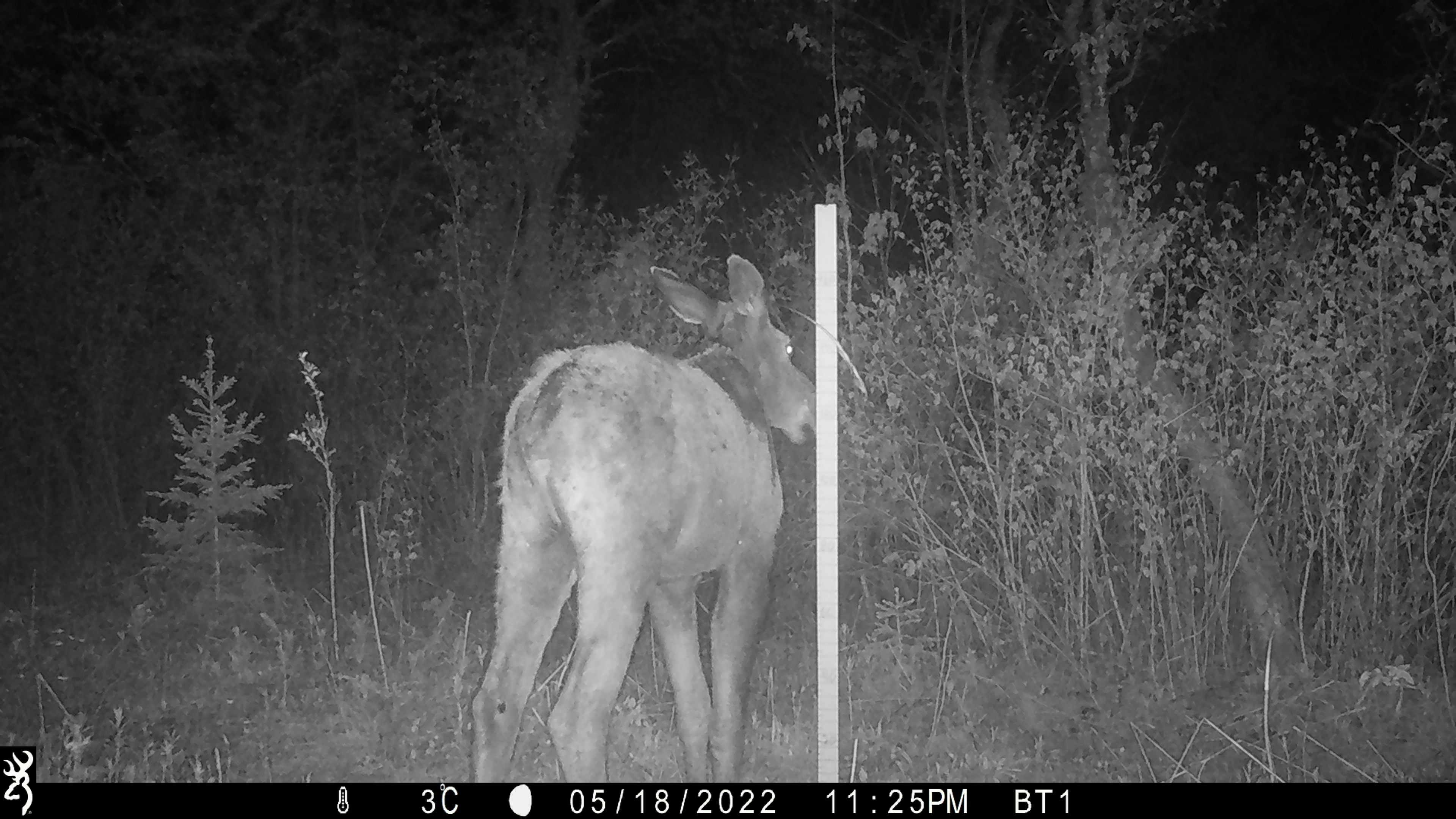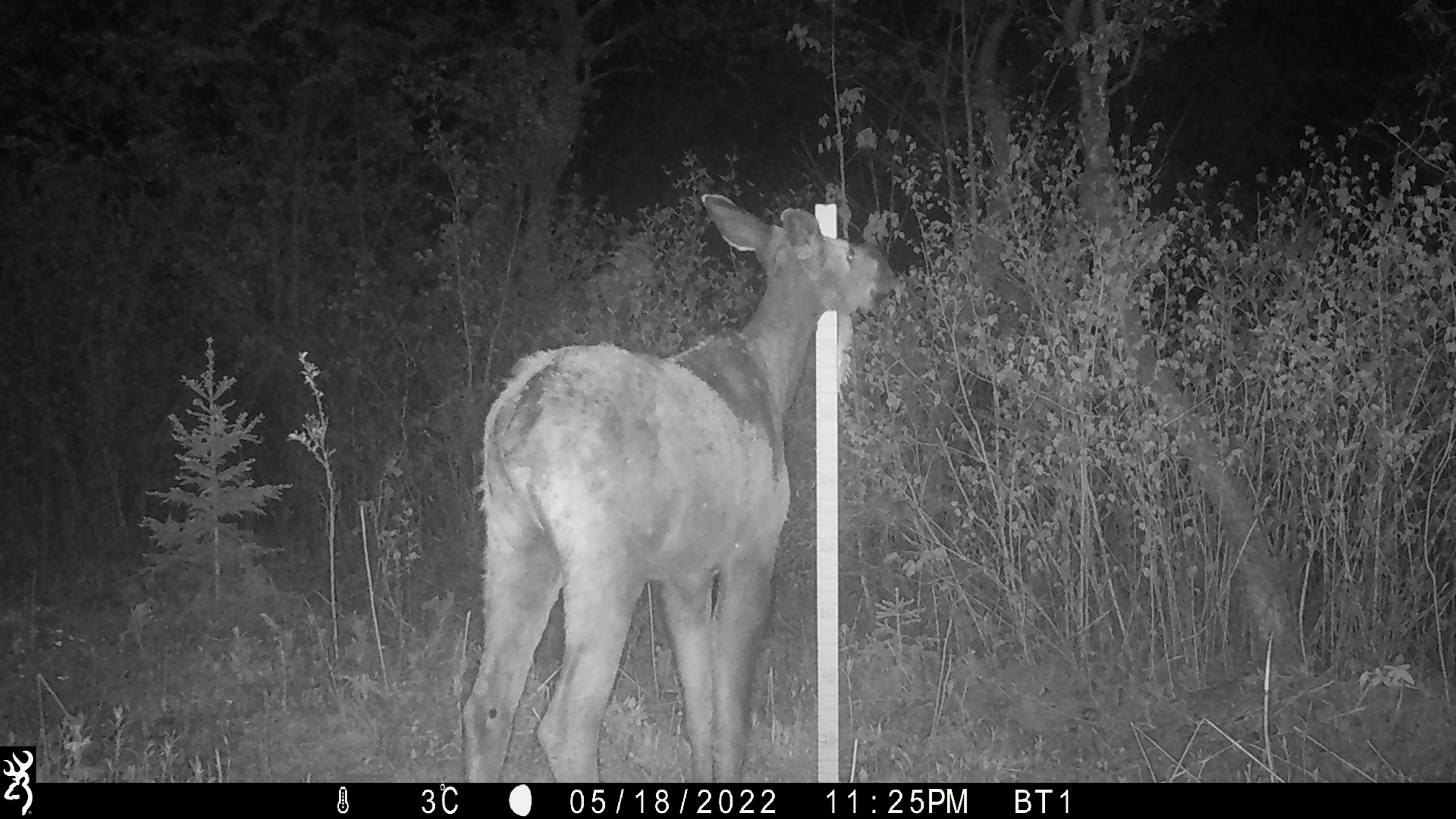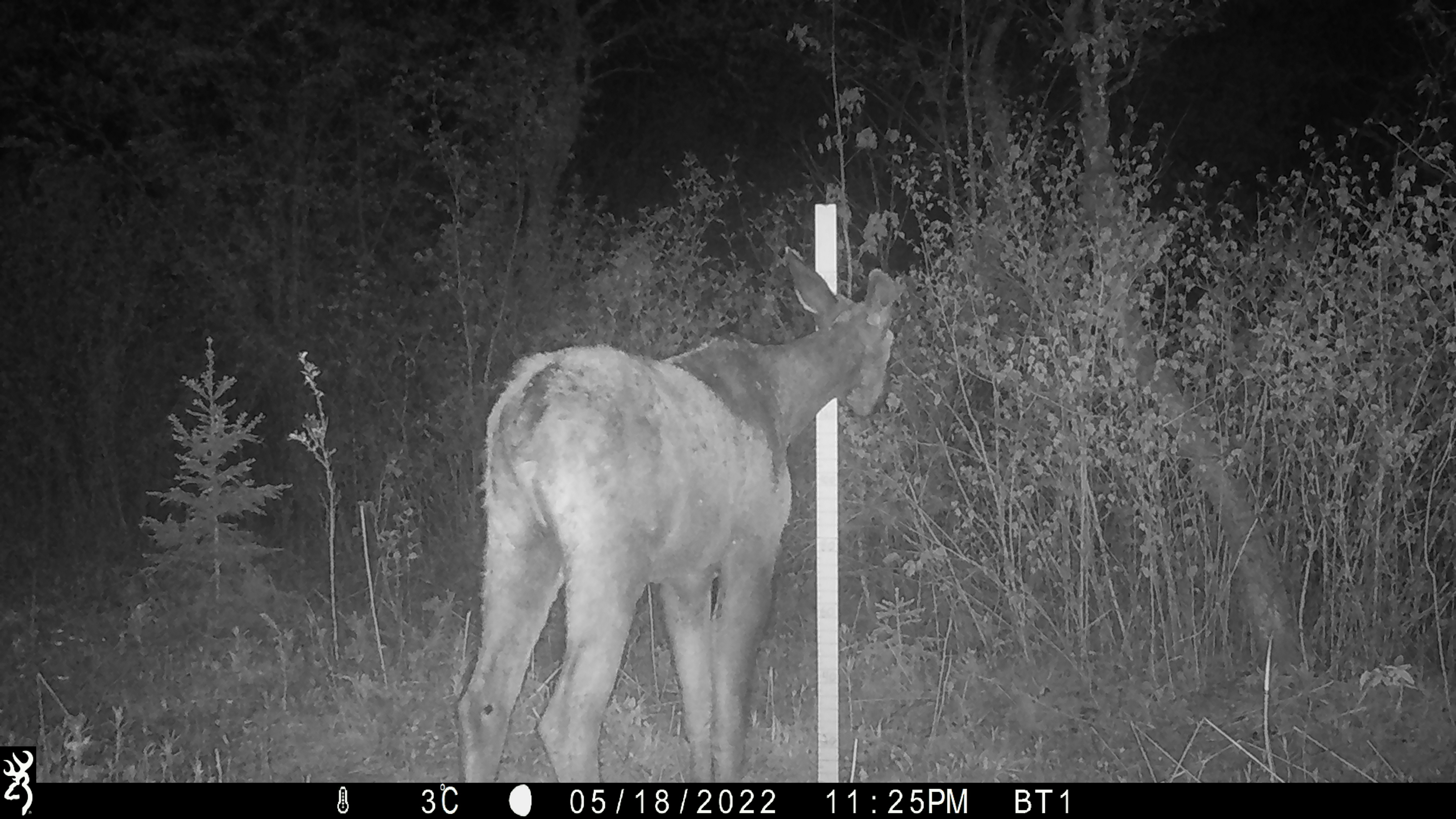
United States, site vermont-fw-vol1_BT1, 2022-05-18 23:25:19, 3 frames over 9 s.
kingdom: Animalia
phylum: Chordata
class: Mammalia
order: Artiodactyla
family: Cervidae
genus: Alces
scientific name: Alces alces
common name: moose